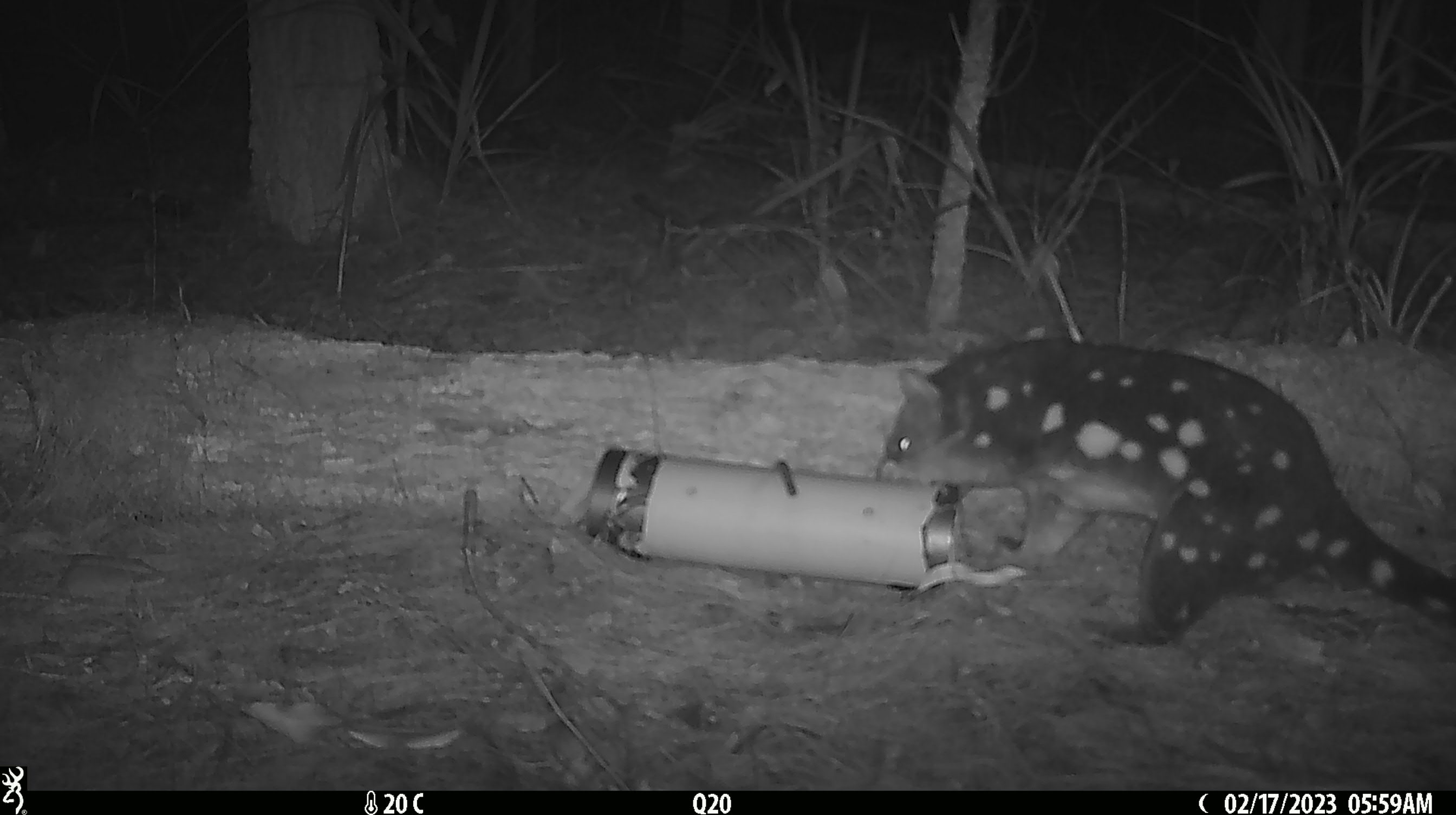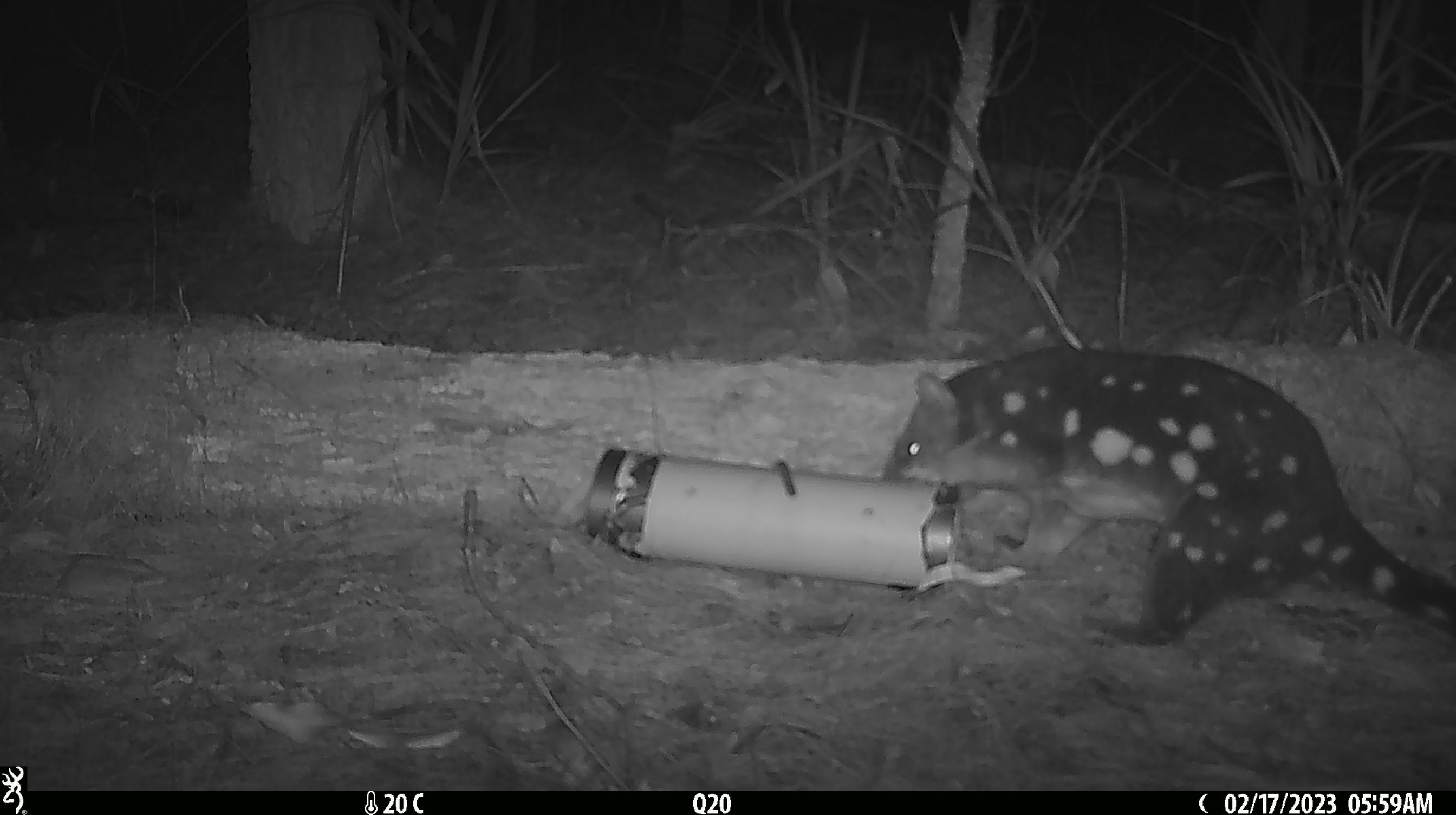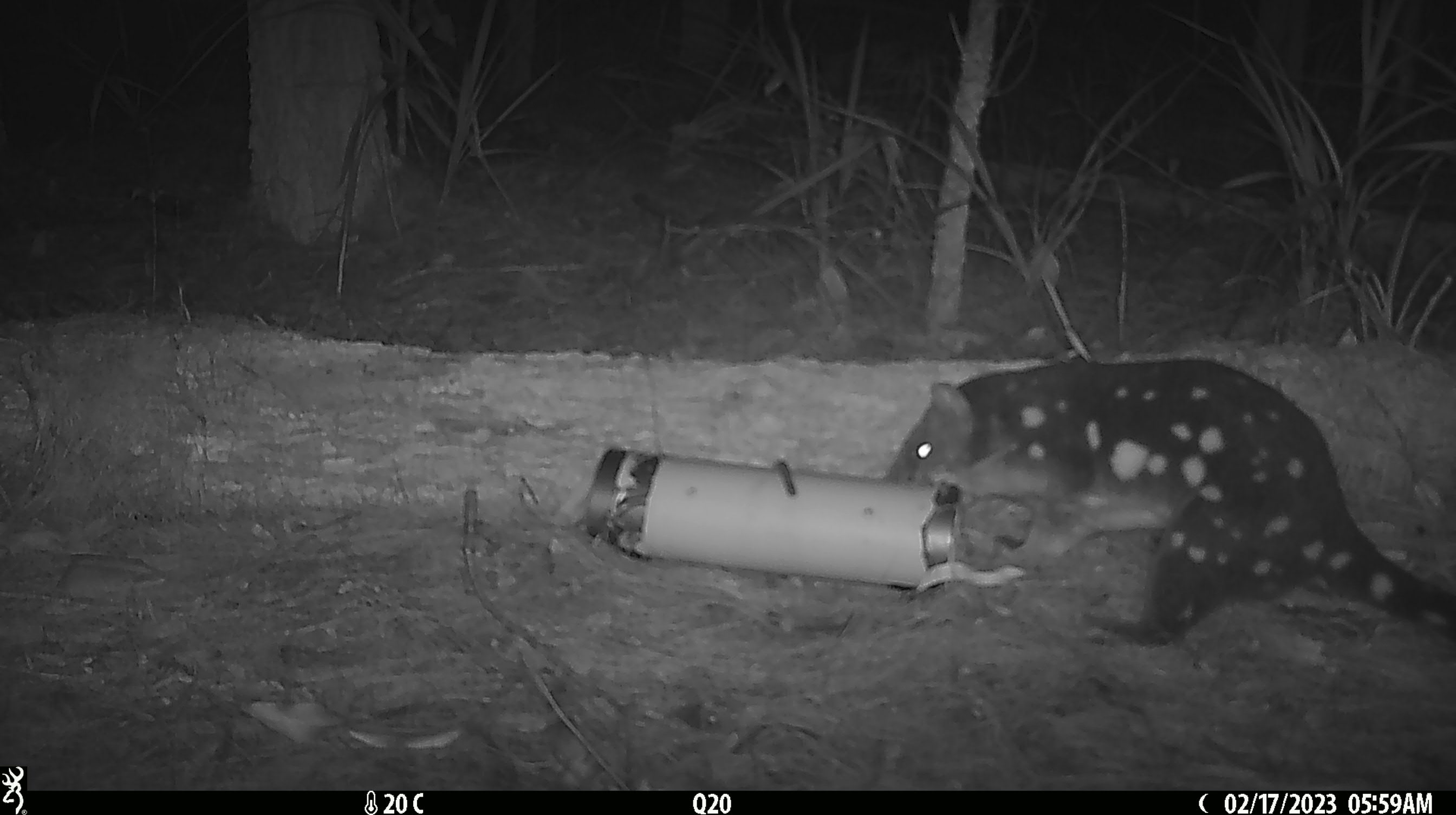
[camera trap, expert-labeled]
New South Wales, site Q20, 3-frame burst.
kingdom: Animalia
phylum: Chordata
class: Mammalia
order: Dasyuromorphia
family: Dasyuridae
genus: Dasyurus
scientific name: Dasyurus maculatus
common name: spotted-tailed quoll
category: quoll